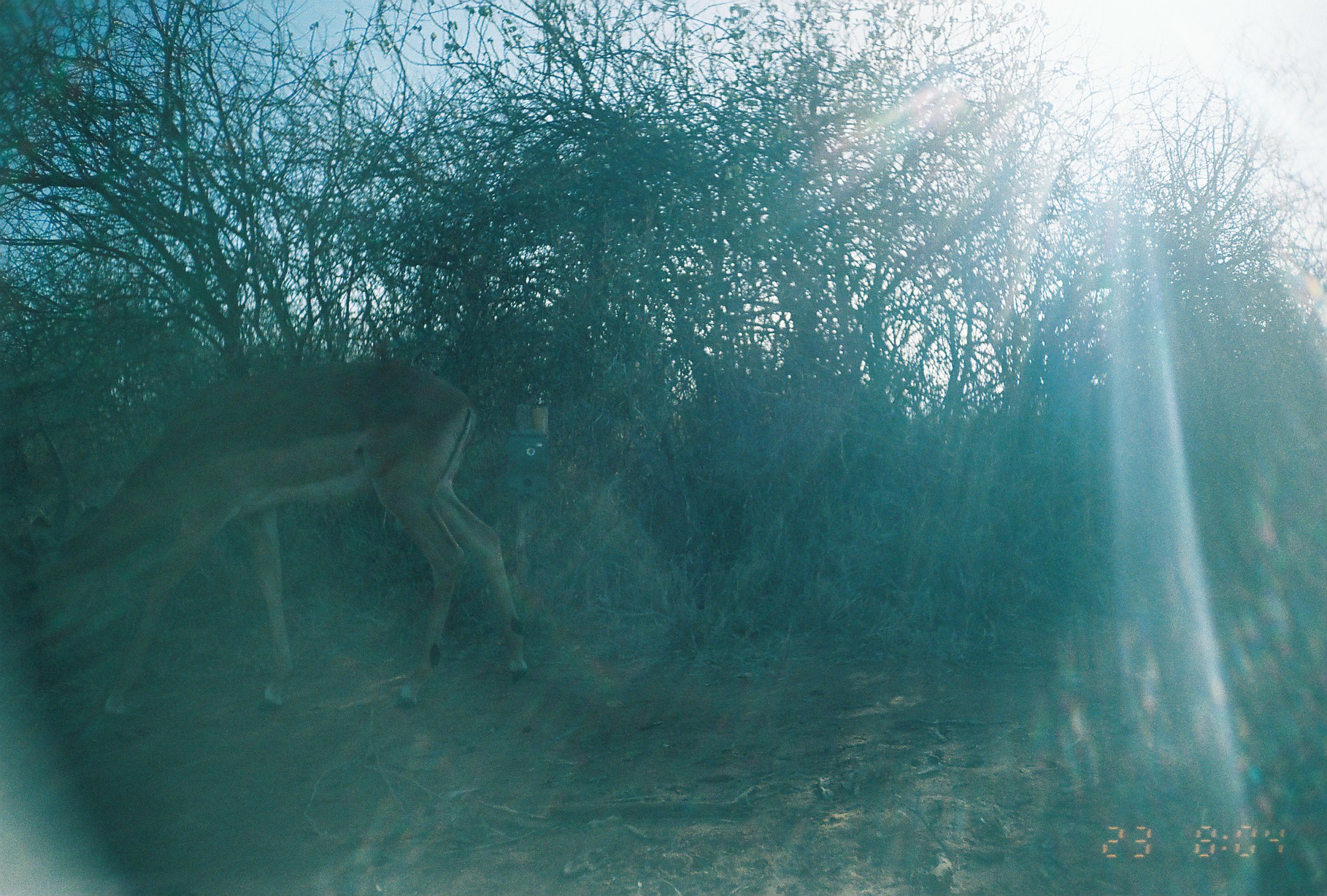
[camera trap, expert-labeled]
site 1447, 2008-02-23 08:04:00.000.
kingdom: Animalia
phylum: Chordata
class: Mammalia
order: Artiodactyla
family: Bovidae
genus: Aepyceros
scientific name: Aepyceros melampus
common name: impala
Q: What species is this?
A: Aepyceros melampus (impala).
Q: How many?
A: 1.